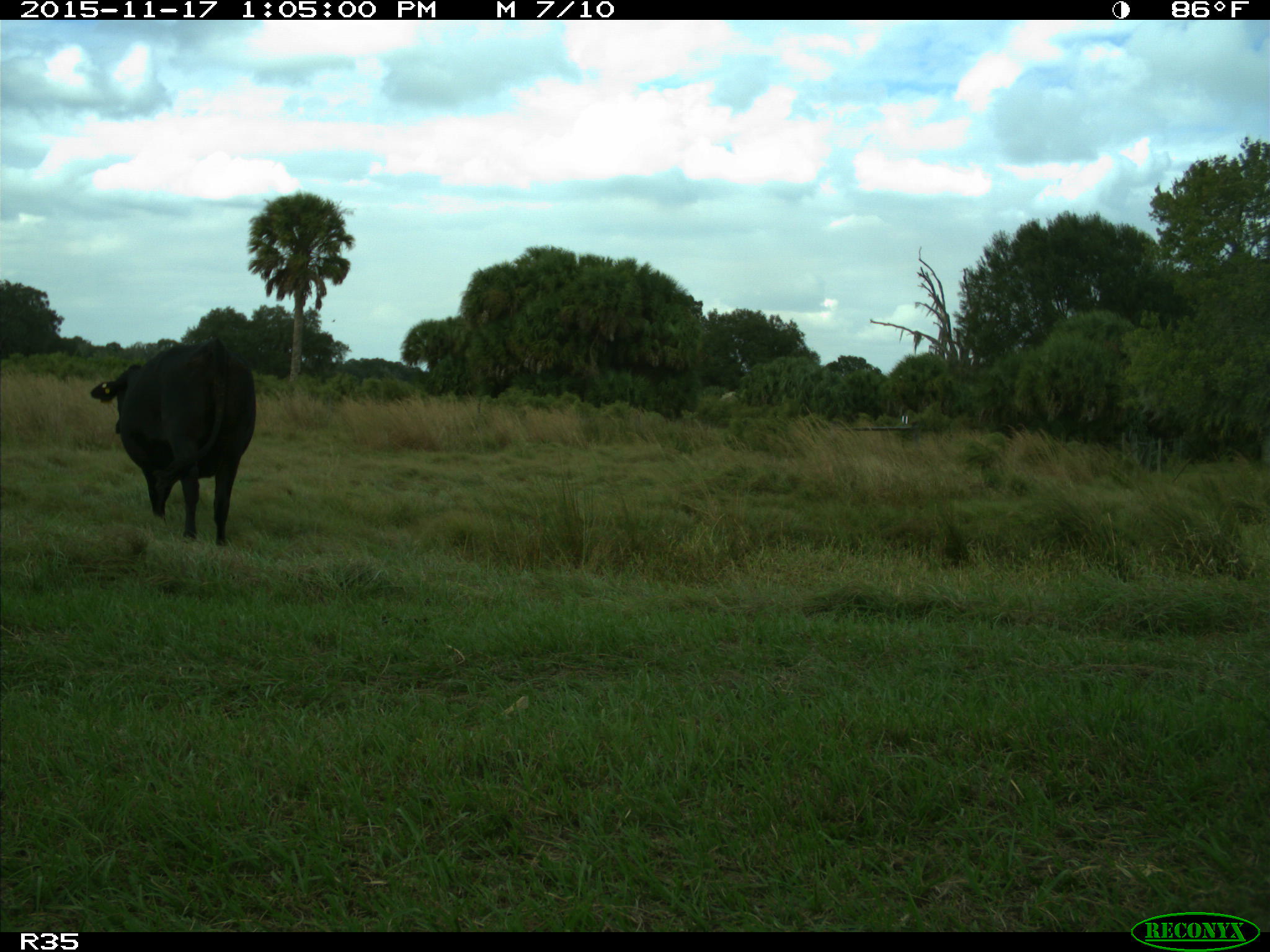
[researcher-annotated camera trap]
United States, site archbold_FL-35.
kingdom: Animalia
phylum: Chordata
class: Mammalia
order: Artiodactyla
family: Bovidae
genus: Bos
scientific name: Bos taurus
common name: domestic cow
Bos taurus (domestic cow).